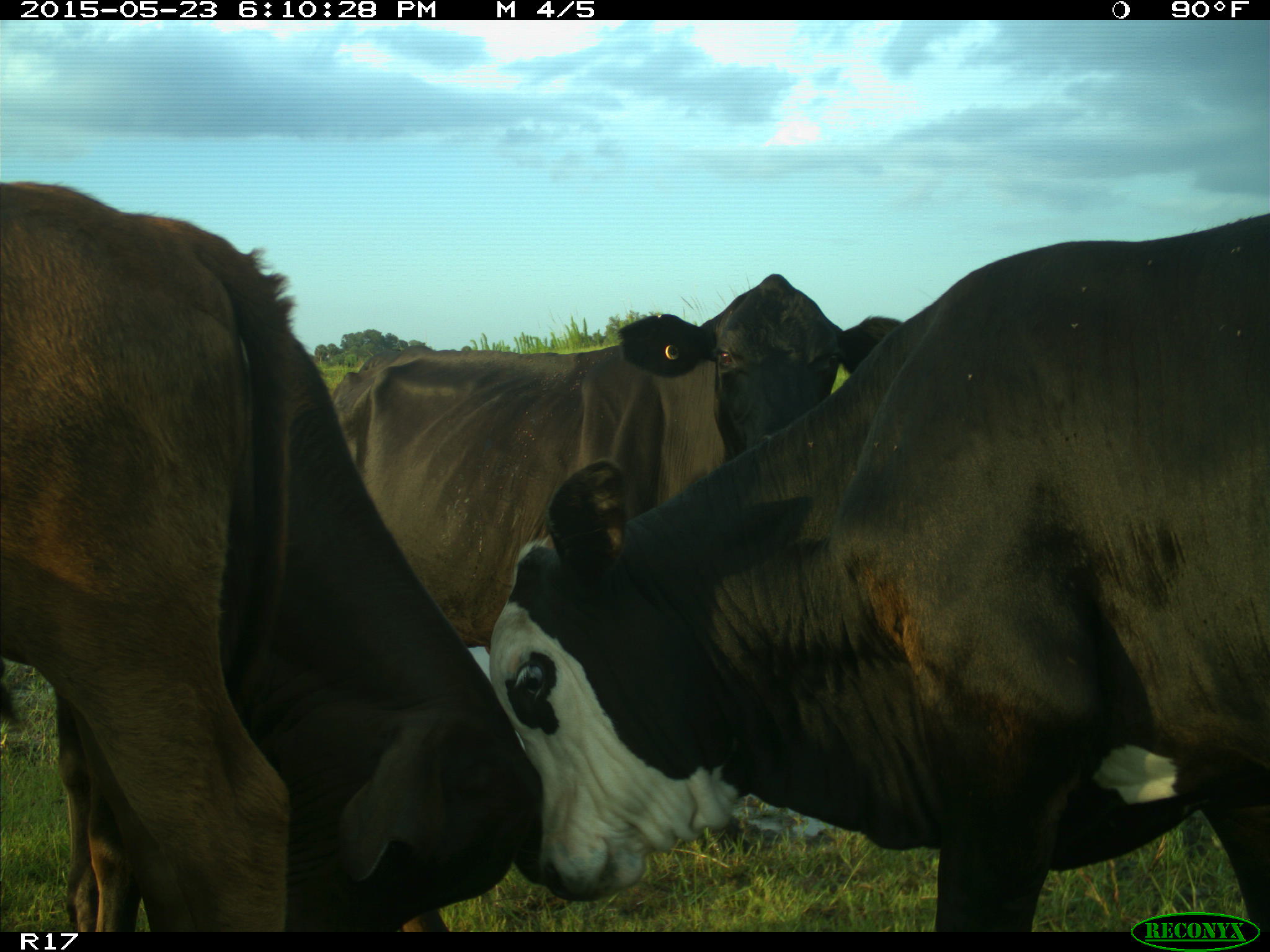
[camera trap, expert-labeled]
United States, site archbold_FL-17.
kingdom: Animalia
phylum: Chordata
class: Mammalia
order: Artiodactyla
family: Bovidae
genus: Bos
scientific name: Bos taurus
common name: domestic cow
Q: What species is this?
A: Bos taurus (domestic cow).